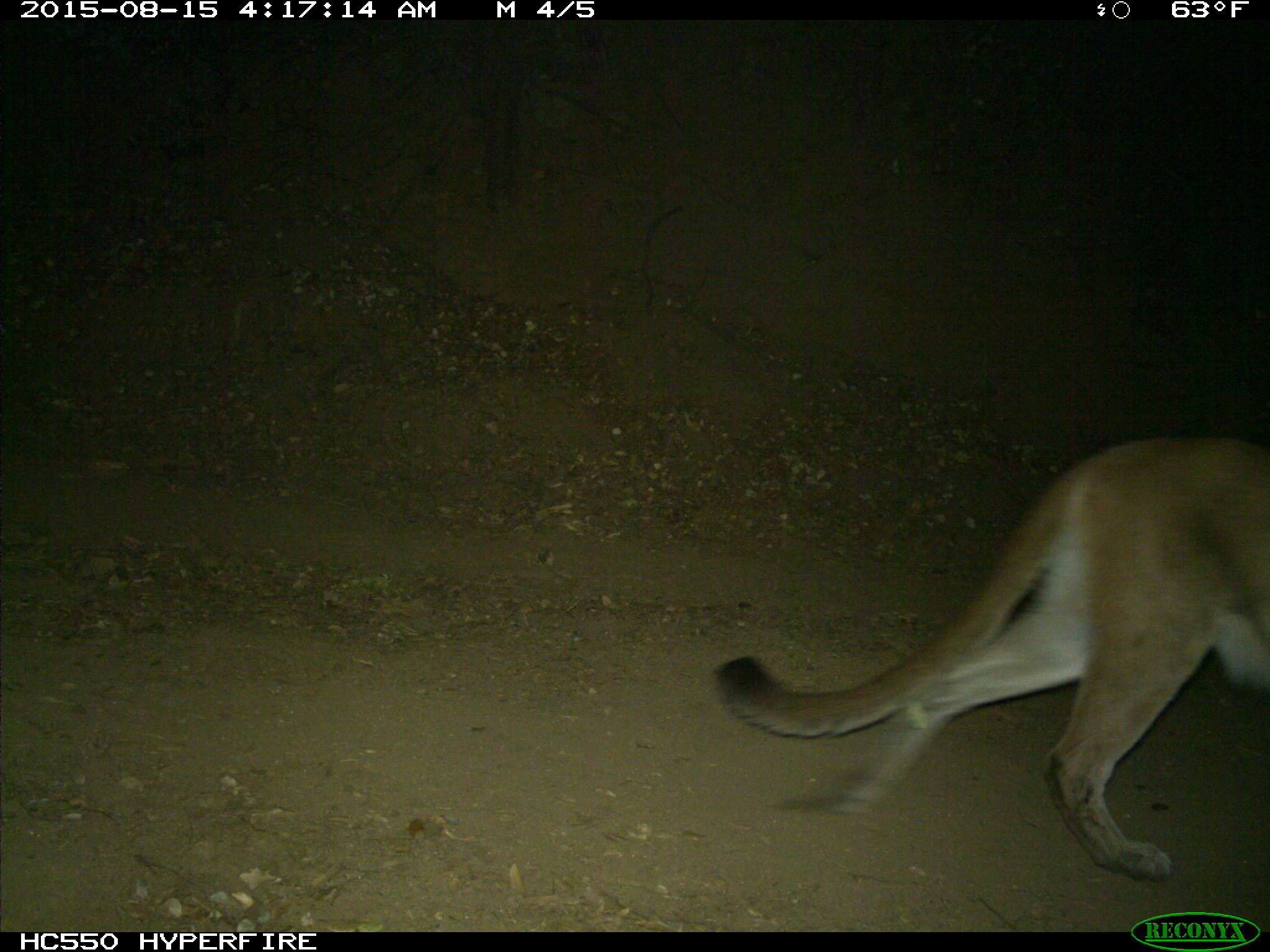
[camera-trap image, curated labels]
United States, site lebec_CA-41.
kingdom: Animalia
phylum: Chordata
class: Mammalia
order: Carnivora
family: Felidae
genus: Puma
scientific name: Puma concolor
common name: mountain lion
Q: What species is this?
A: Puma concolor (mountain lion).